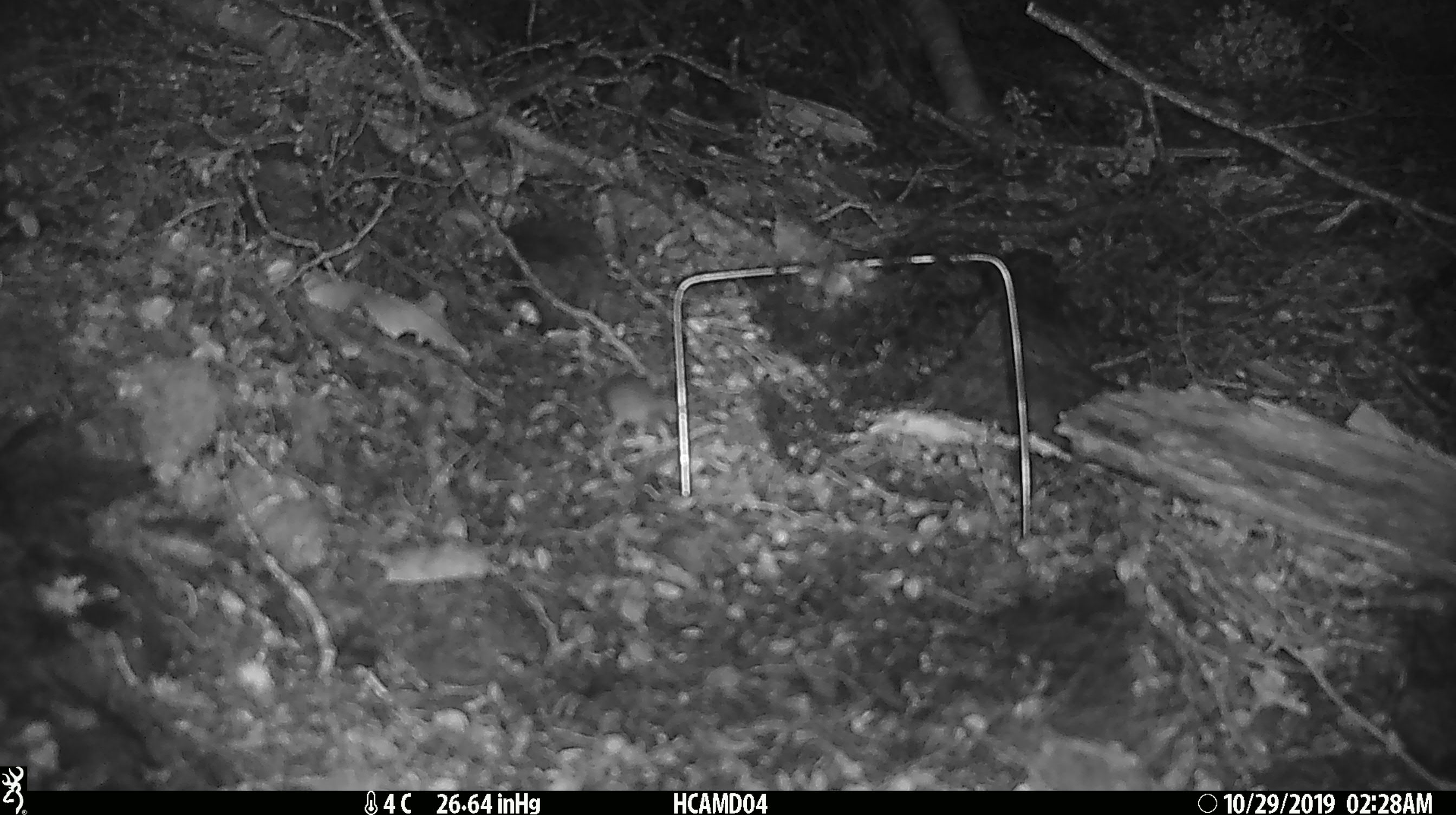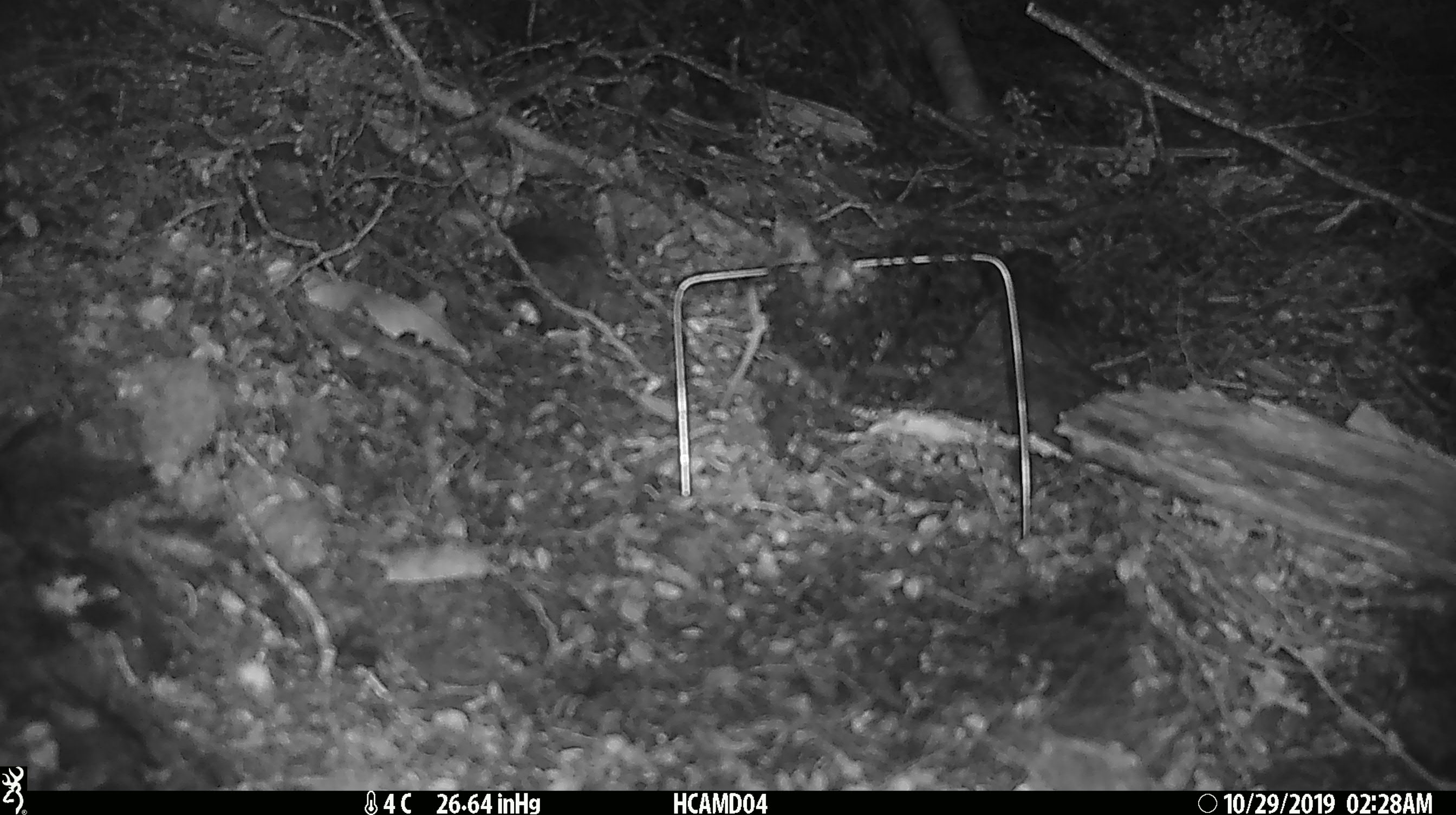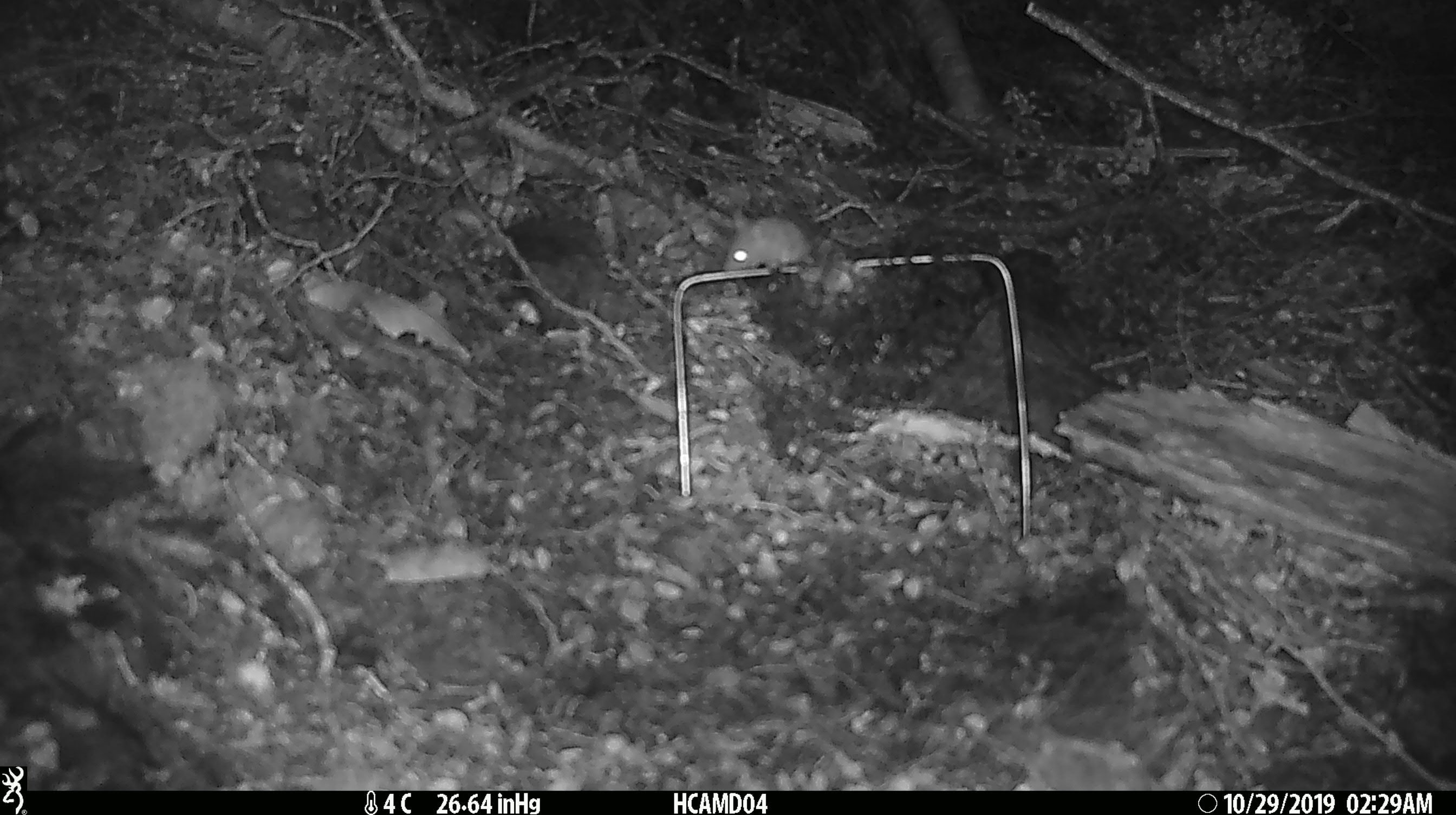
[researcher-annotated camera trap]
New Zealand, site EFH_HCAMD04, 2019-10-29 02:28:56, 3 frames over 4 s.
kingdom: Animalia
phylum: Chordata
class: Mammalia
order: Rodentia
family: Muridae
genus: Mus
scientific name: Mus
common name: mouse